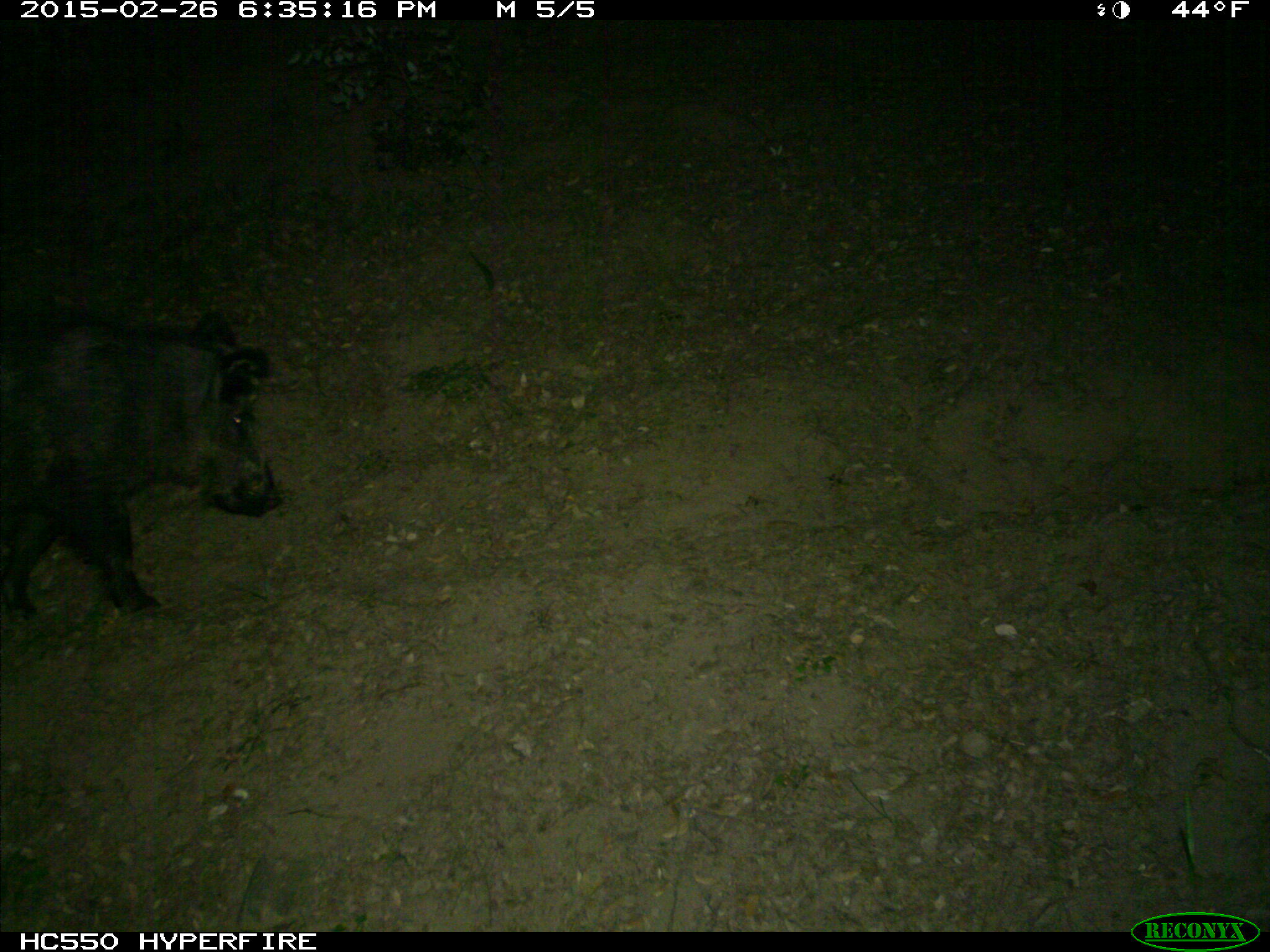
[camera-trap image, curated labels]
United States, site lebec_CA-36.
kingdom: Animalia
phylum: Chordata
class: Mammalia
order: Artiodactyla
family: Suidae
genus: Sus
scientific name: Sus scrofa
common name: wild boar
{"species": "Sus scrofa (wild boar)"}